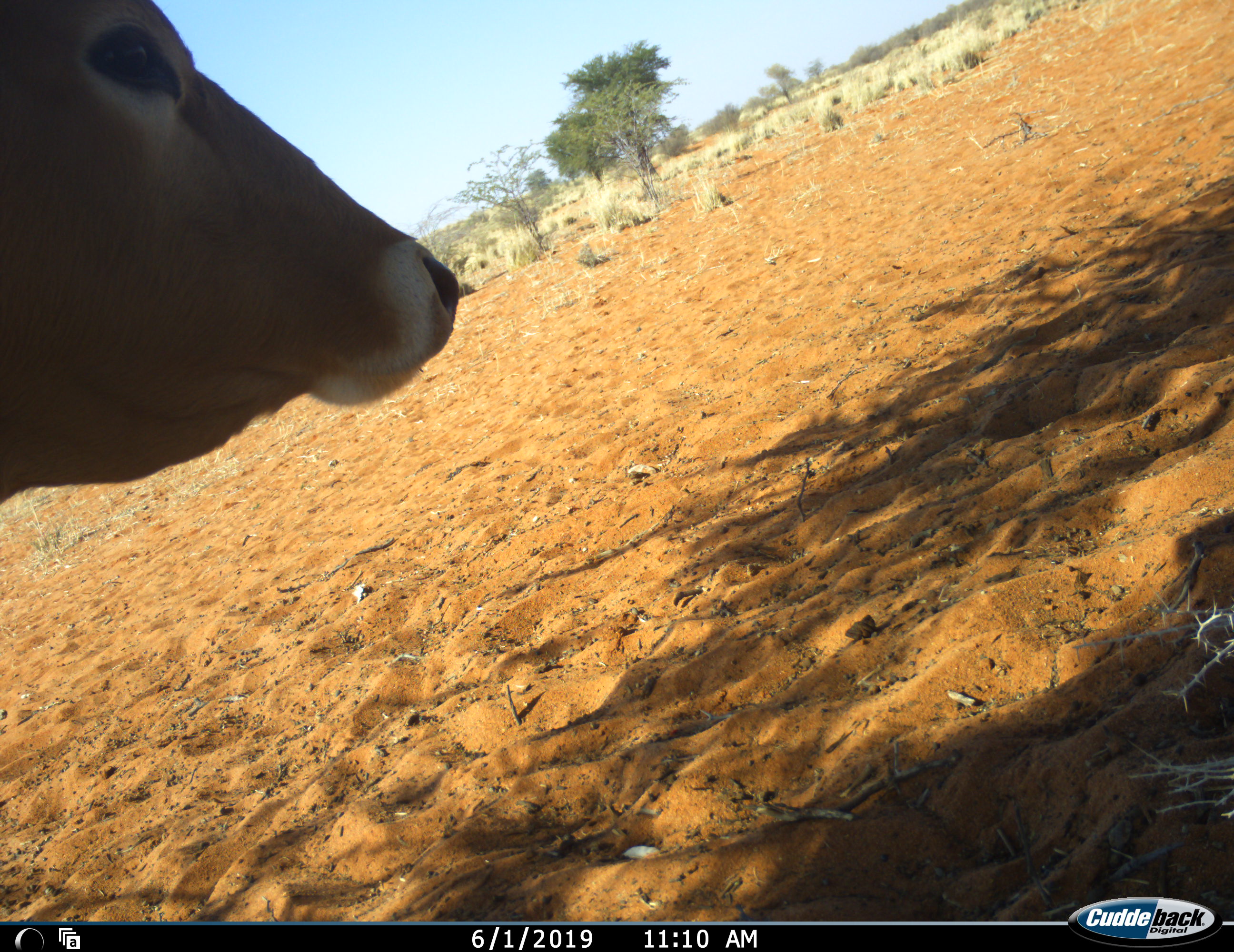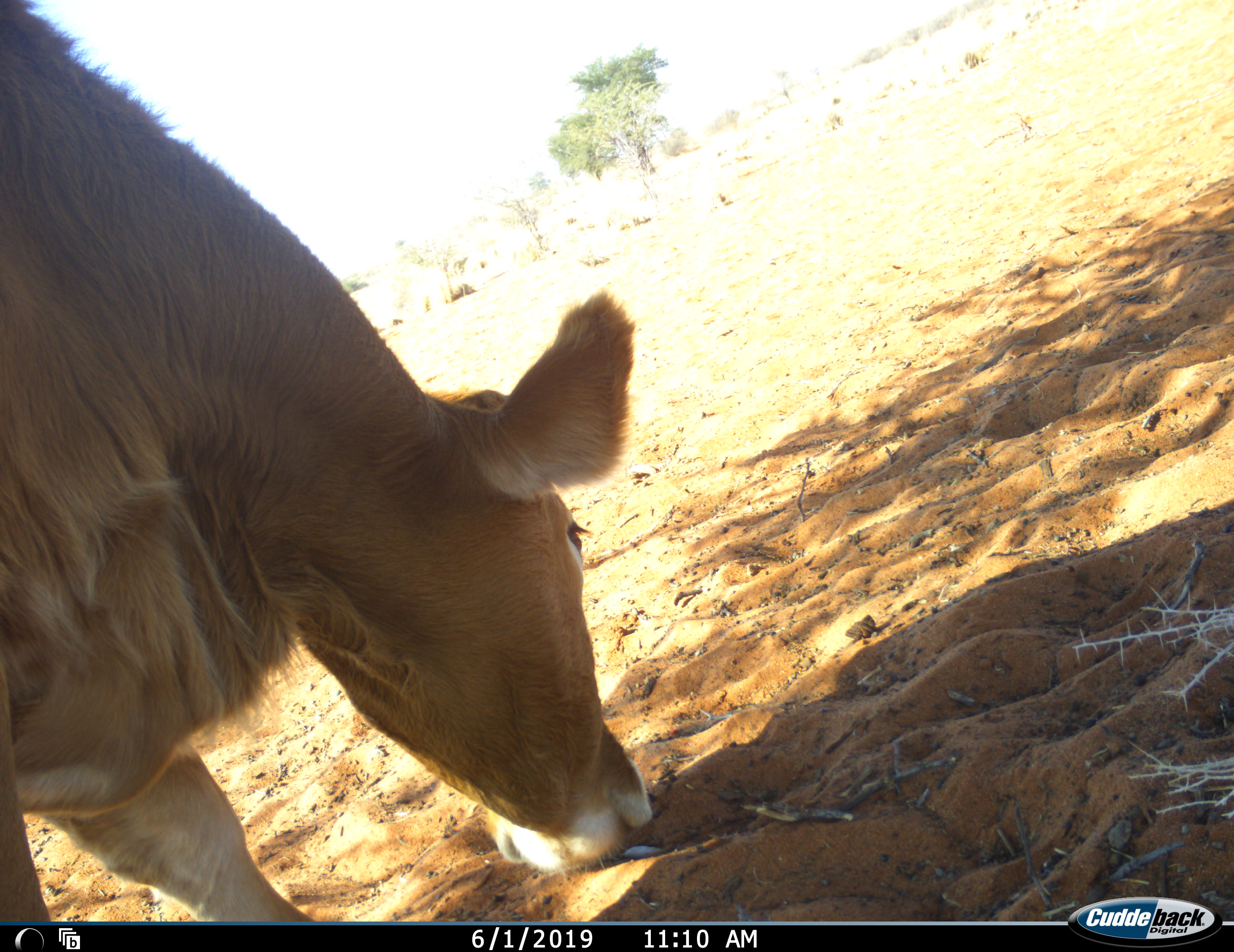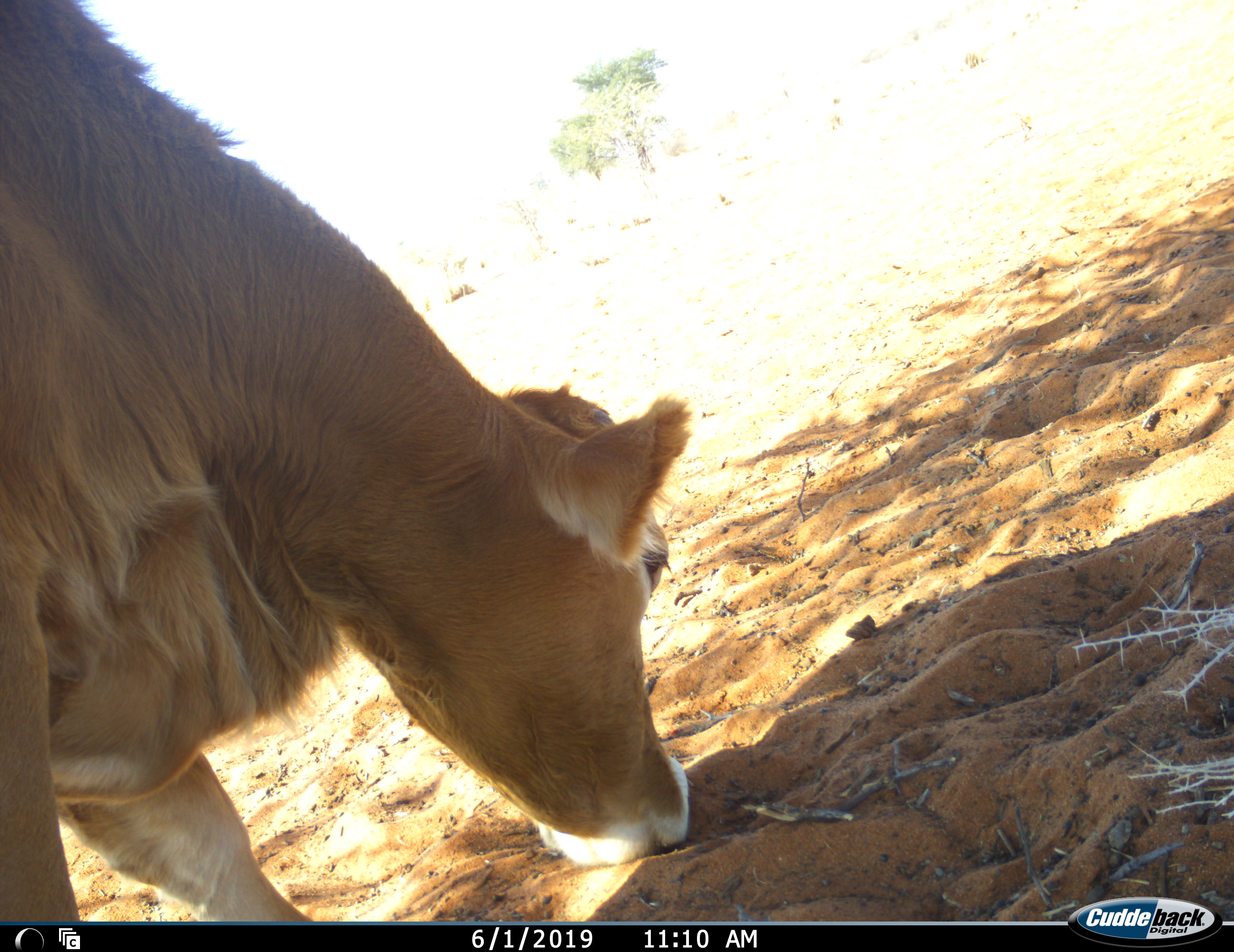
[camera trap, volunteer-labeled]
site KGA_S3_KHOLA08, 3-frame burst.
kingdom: Animalia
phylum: Chordata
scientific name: Vertebrata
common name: domestic animal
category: domesticanimal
Domesticanimal (domestic animal) (Vertebrata), count 1. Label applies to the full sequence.